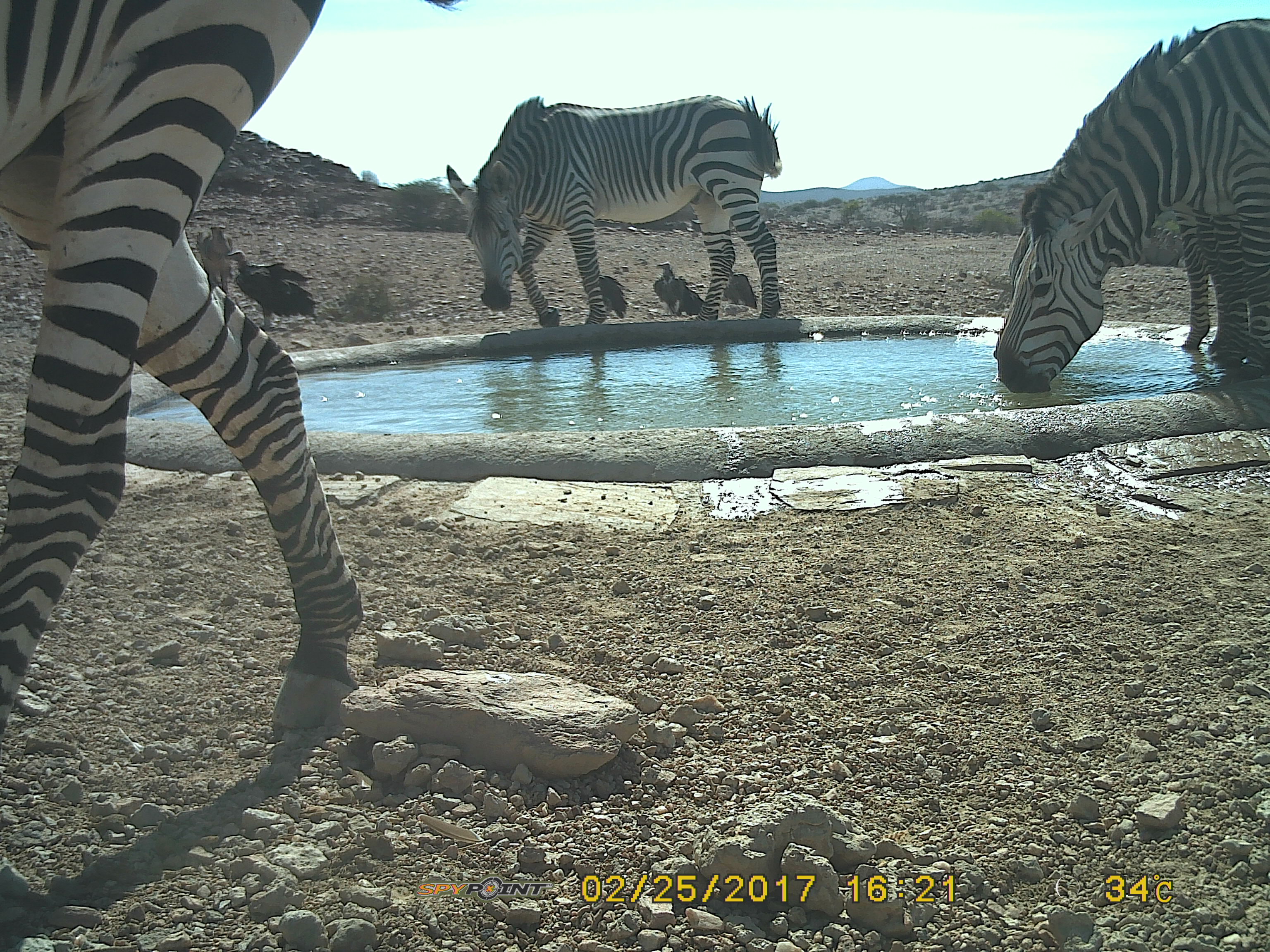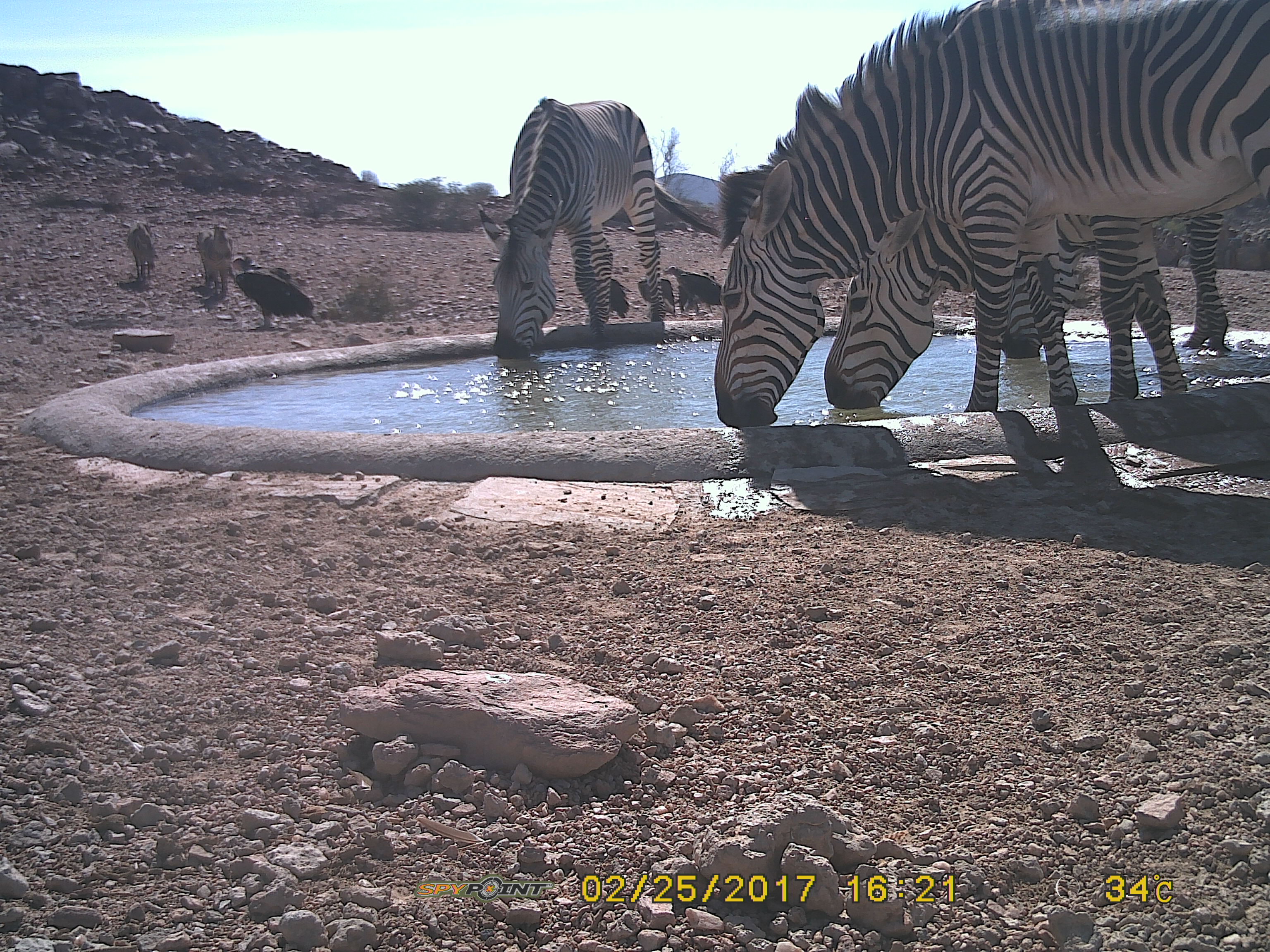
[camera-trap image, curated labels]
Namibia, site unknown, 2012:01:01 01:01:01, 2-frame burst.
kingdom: Animalia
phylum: Chordata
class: Mammalia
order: Perissodactyla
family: Equidae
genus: Equus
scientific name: Equus zebra hartmannae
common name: hartmann's mountain zebra